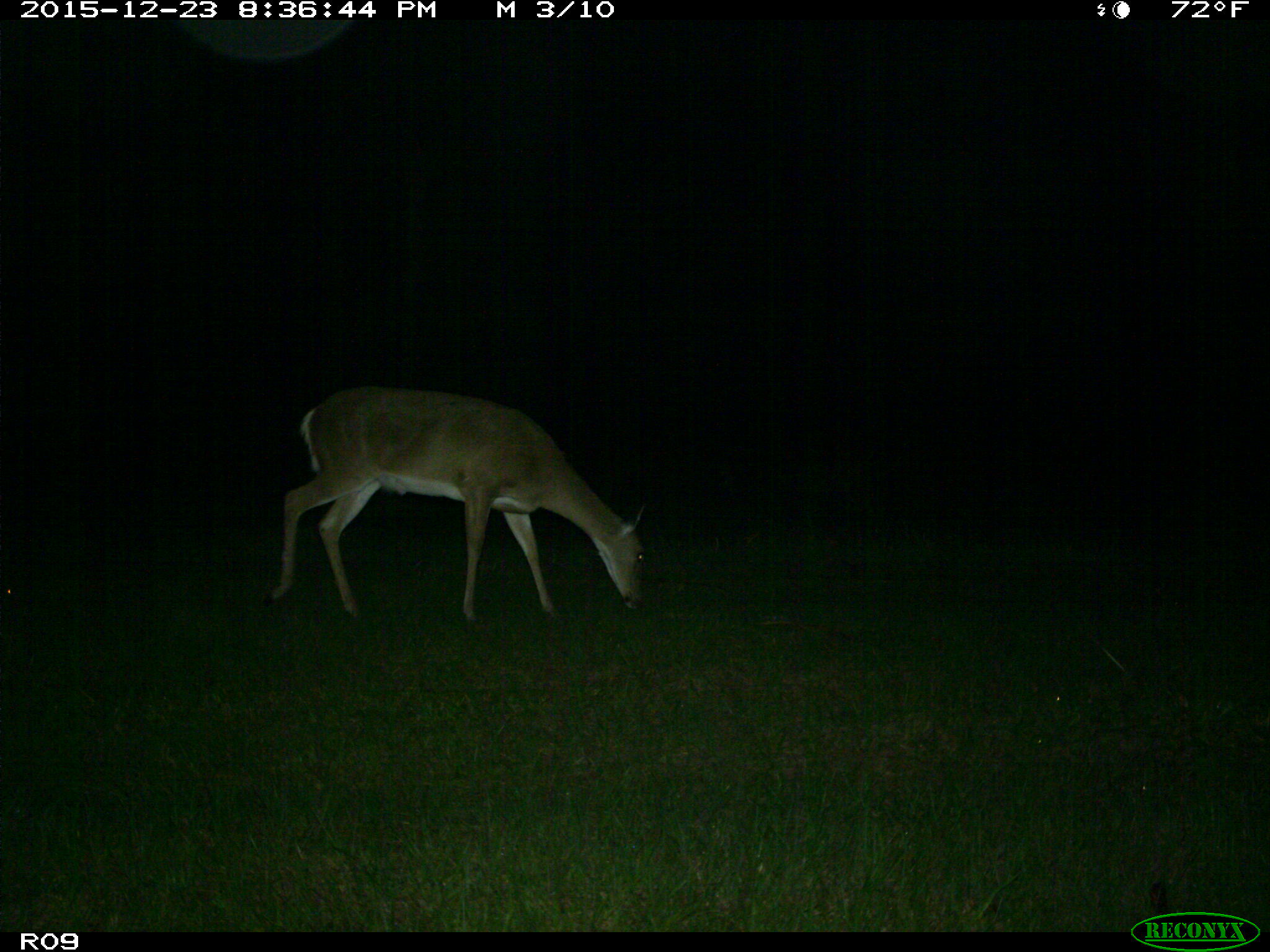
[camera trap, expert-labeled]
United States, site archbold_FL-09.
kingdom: Animalia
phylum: Chordata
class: Mammalia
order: Artiodactyla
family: Cervidae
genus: Odocoileus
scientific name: Odocoileus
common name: deer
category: unidentified deer